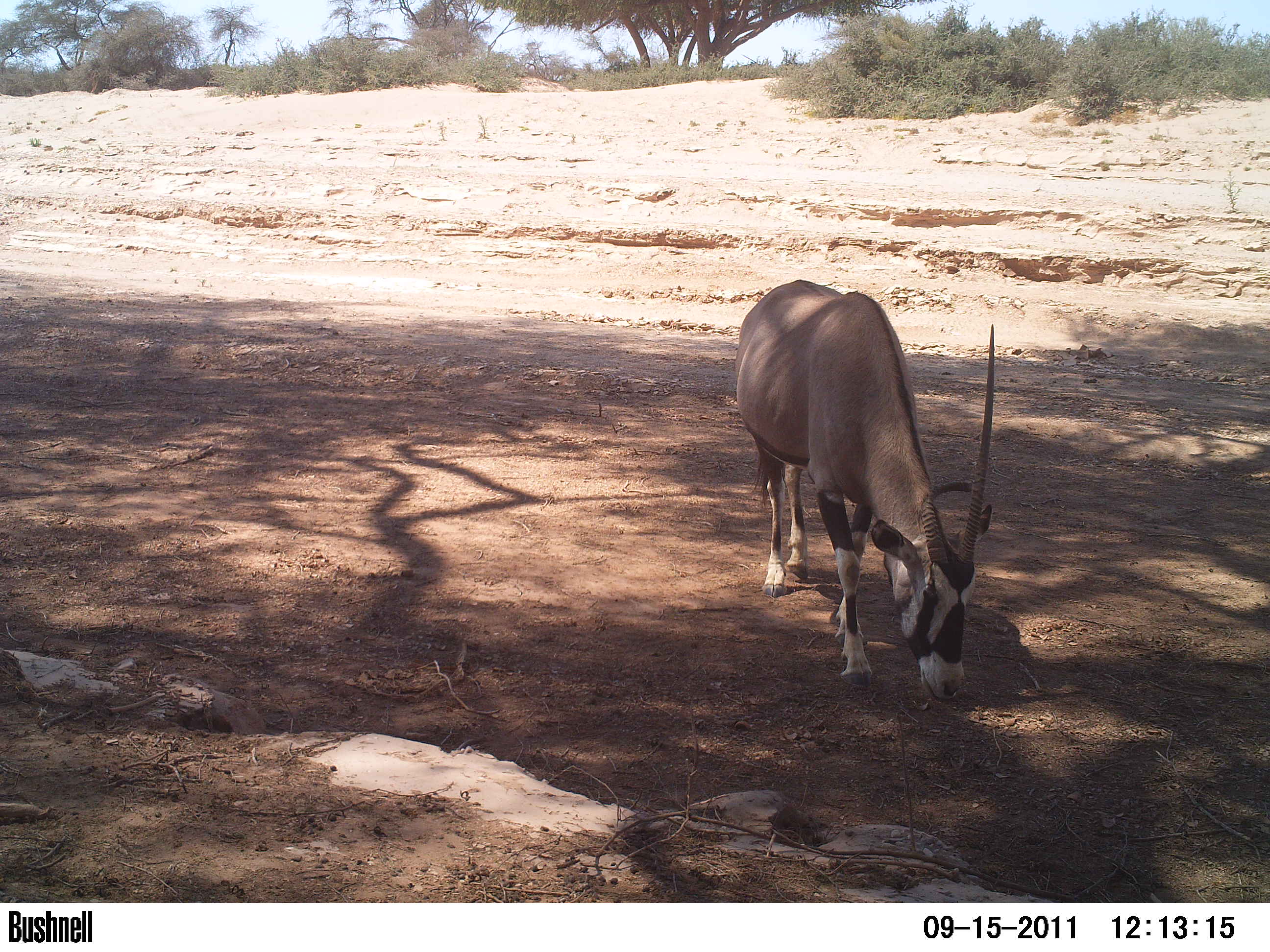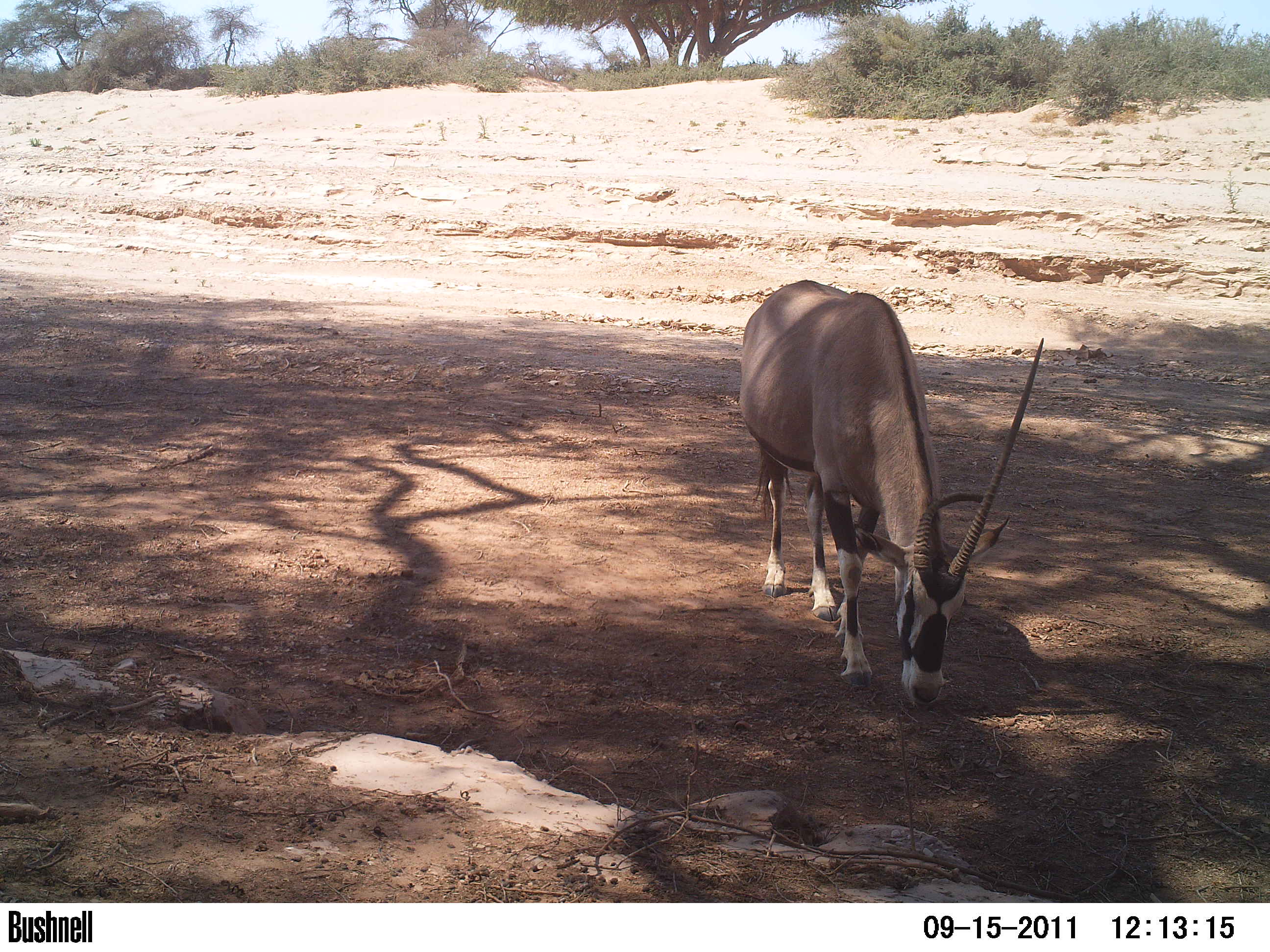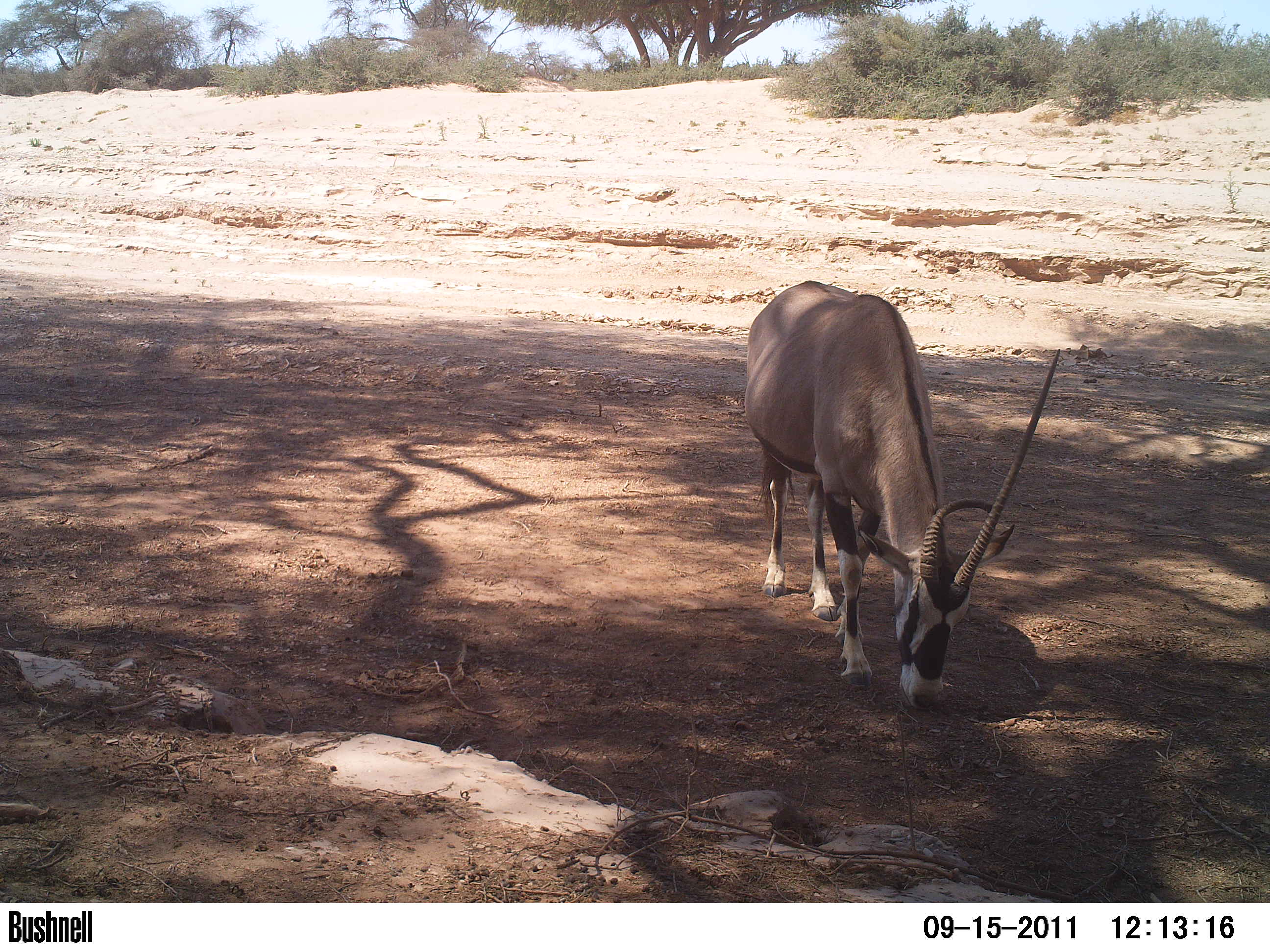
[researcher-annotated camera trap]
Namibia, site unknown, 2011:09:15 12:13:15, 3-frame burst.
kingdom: Animalia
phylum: Chordata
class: Mammalia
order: Artiodactyla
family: Bovidae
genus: Oryx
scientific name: Oryx gazella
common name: gemsbok